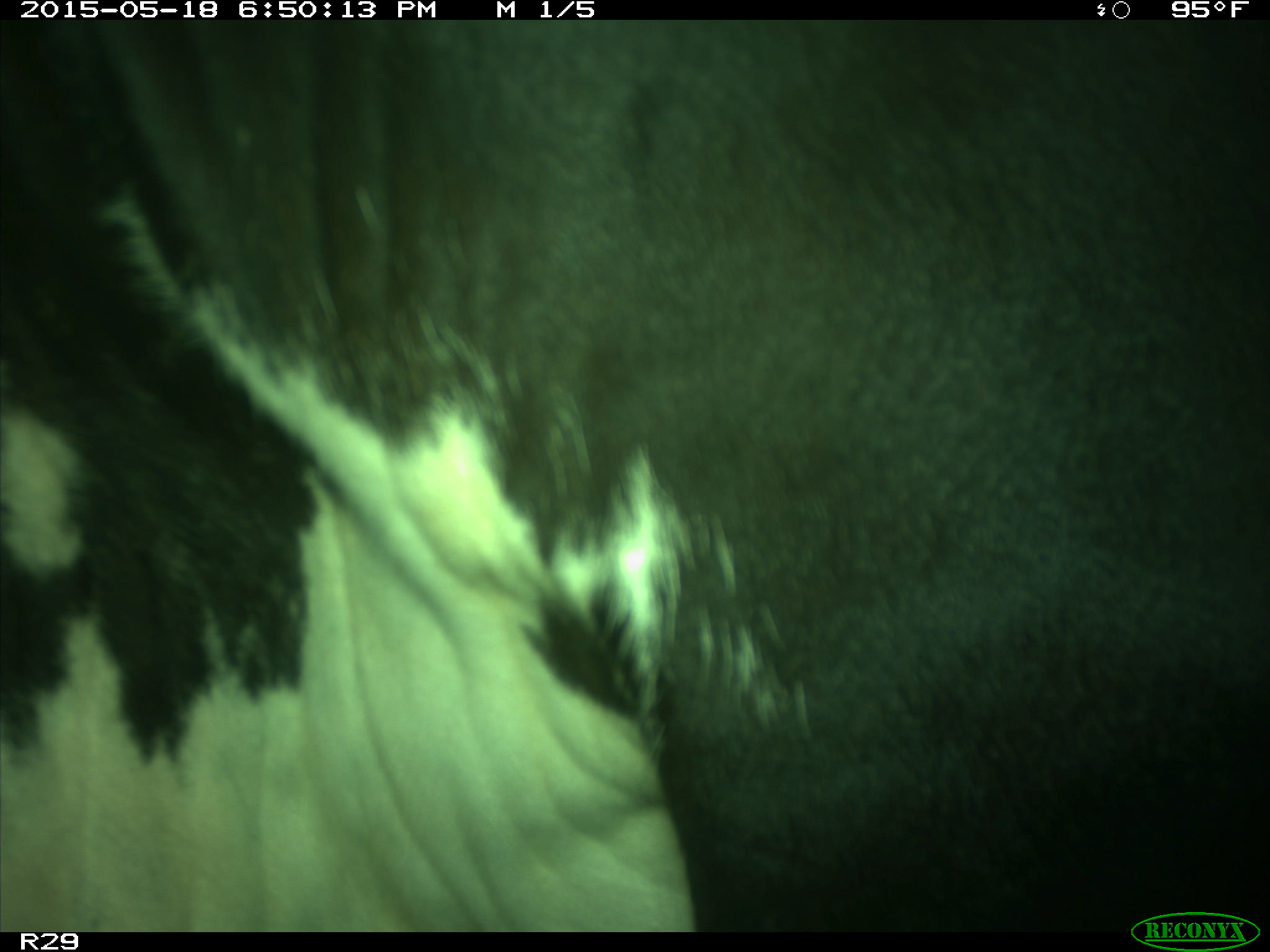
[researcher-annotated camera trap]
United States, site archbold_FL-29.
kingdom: Animalia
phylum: Chordata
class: Mammalia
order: Artiodactyla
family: Bovidae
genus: Bos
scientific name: Bos taurus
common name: domestic cow